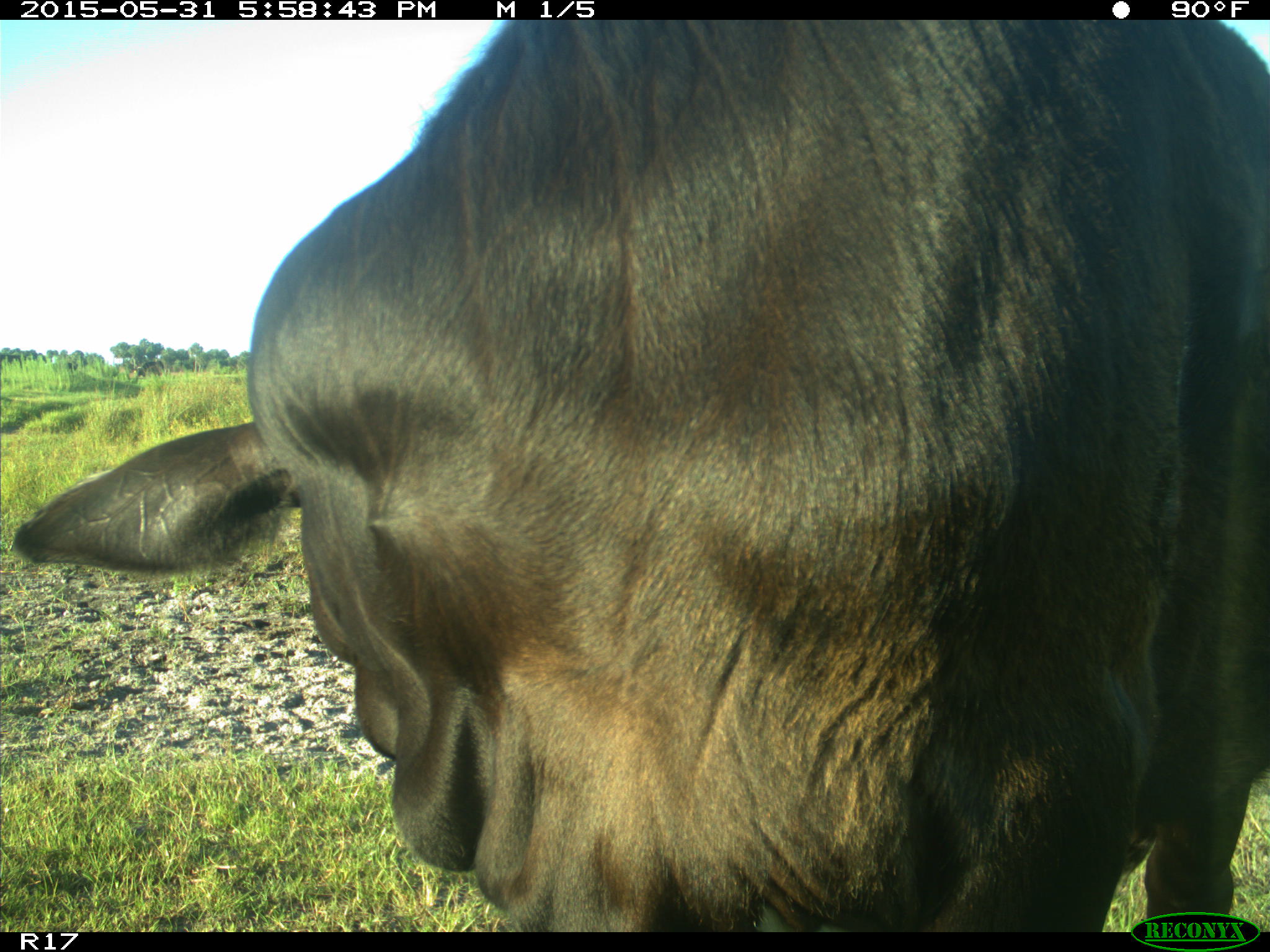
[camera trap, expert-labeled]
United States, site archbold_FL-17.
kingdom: Animalia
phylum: Chordata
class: Mammalia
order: Artiodactyla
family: Bovidae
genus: Bos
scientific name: Bos taurus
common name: domestic cow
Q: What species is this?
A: Bos taurus (domestic cow).